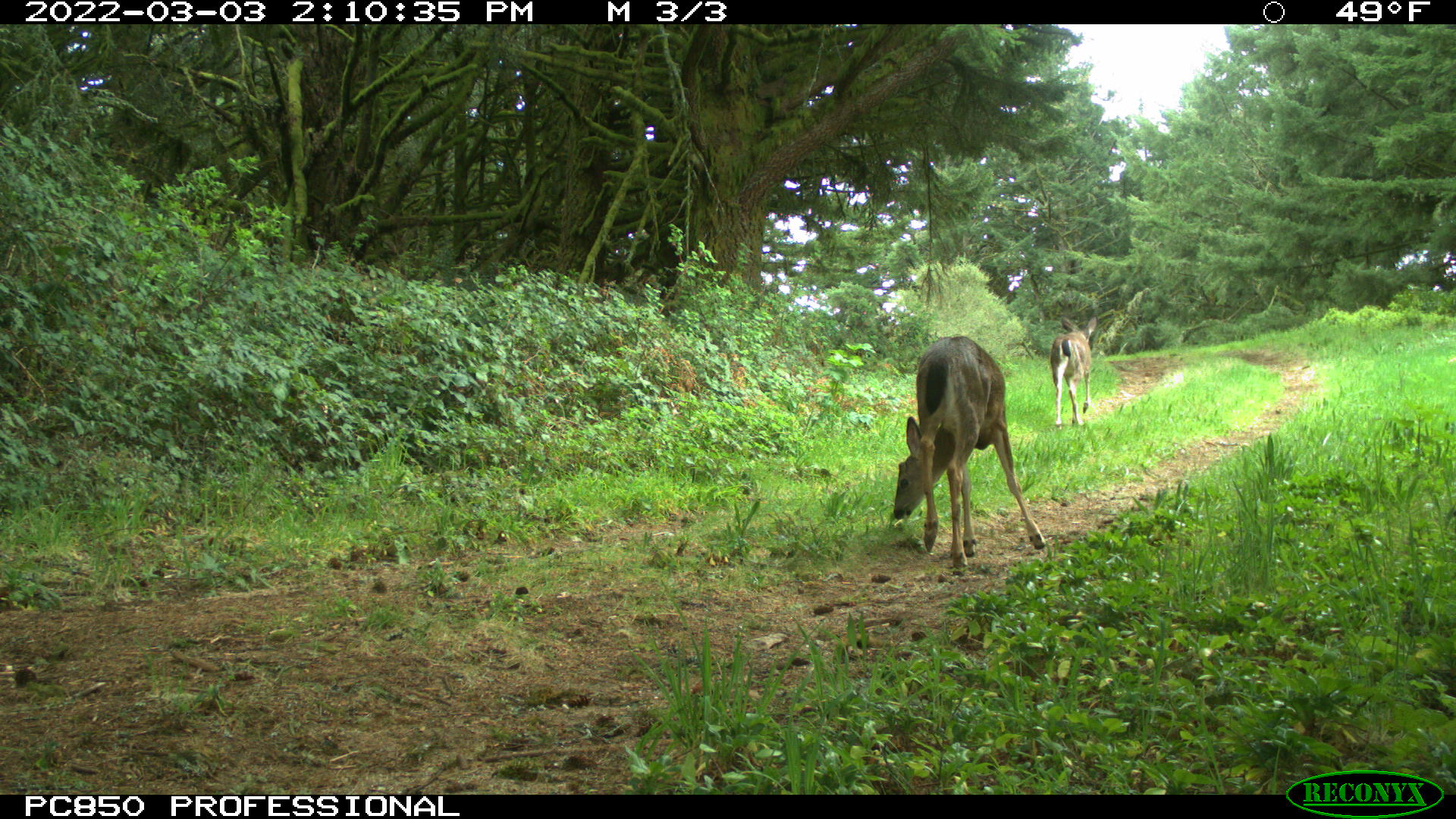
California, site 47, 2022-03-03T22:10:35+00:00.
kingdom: Animalia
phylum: Chordata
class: Mammalia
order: Artiodactyla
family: Cervidae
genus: Odocoileus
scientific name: Odocoileus hemionus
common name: mule deer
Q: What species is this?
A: Mule deer (Odocoileus hemionus).